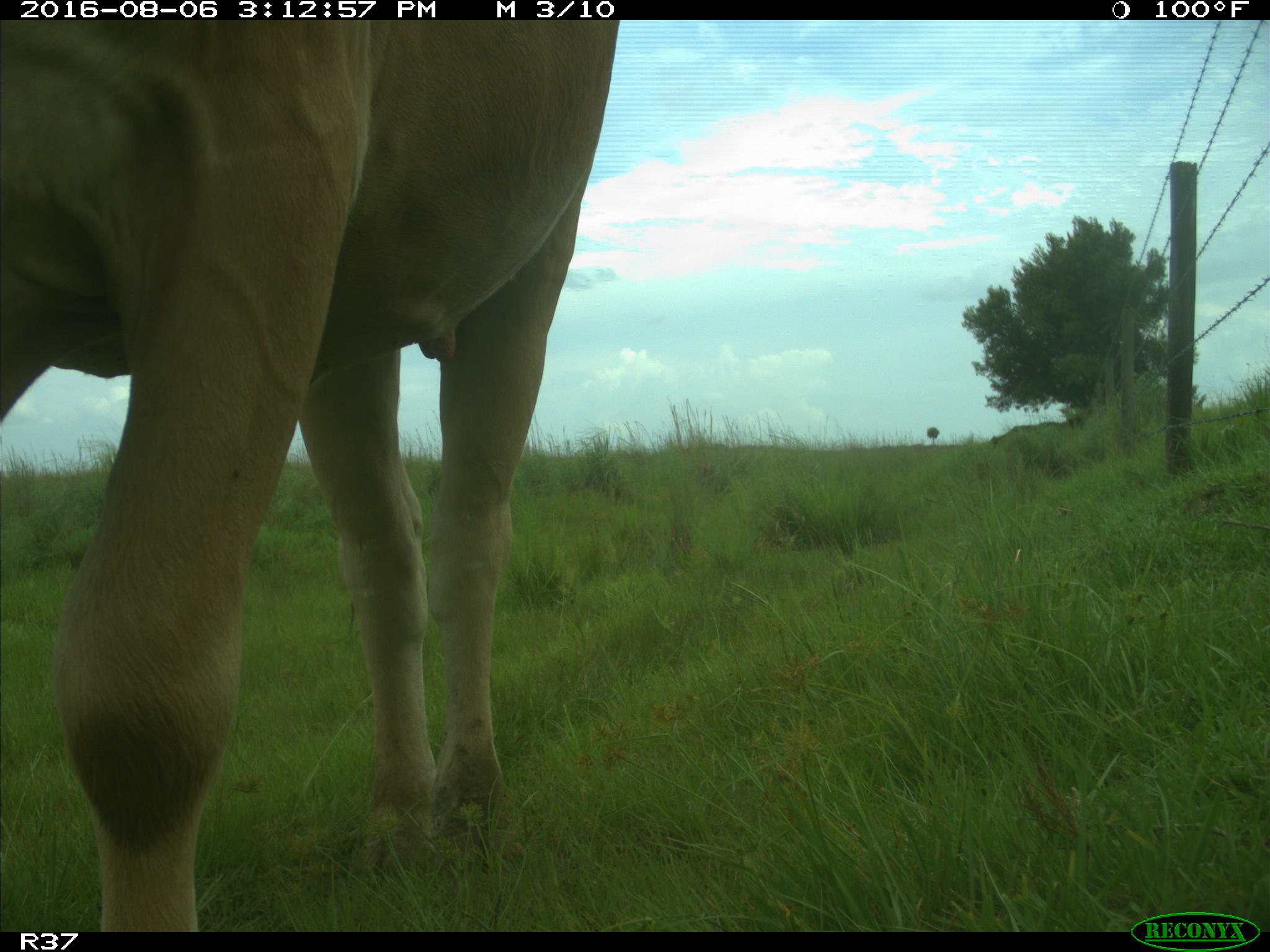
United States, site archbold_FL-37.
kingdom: Animalia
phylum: Chordata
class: Mammalia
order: Artiodactyla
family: Bovidae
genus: Bos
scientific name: Bos taurus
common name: domestic cow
Bos taurus (domestic cow).